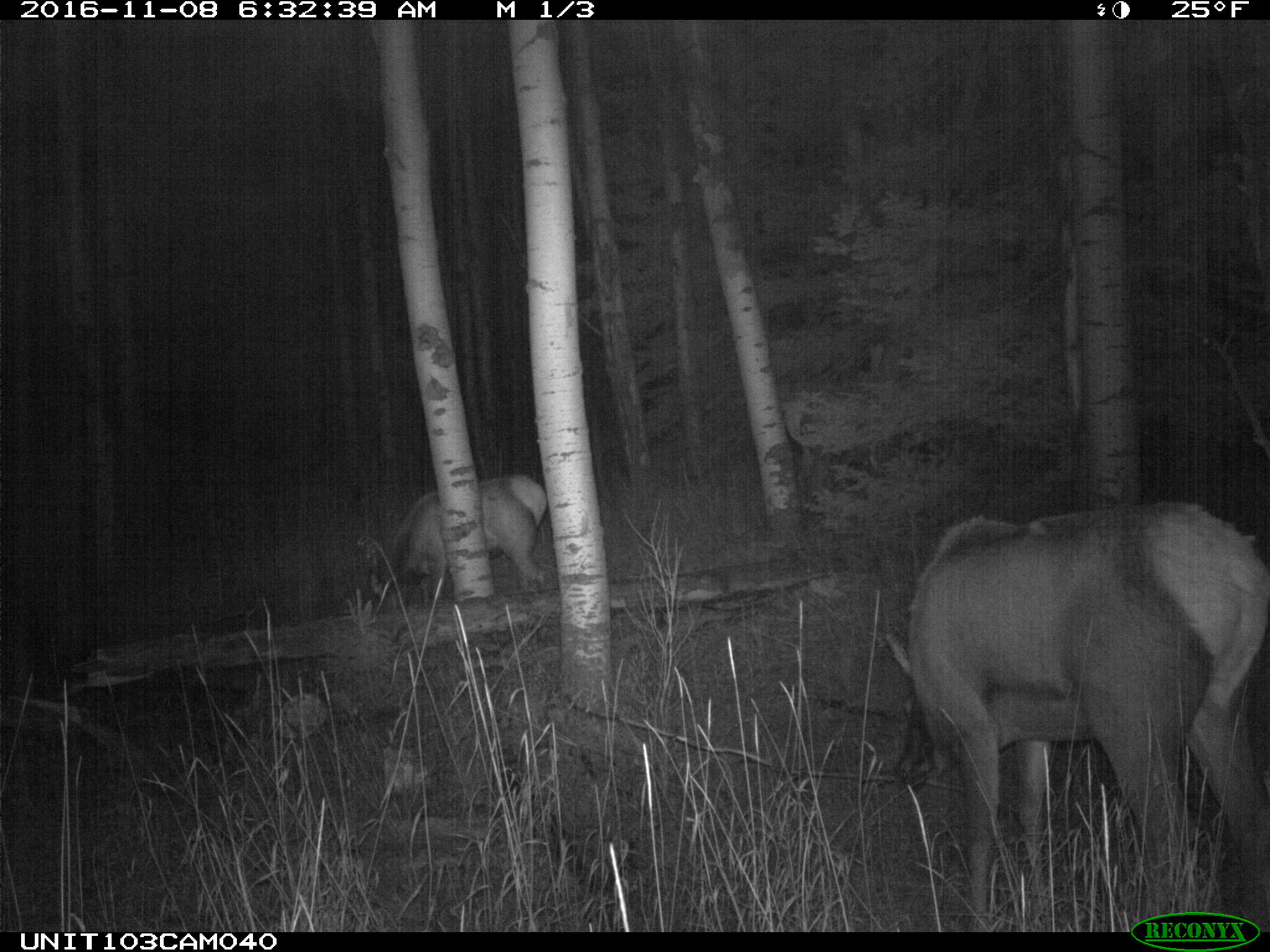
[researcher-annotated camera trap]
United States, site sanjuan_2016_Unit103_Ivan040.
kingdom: Animalia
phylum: Chordata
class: Mammalia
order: Artiodactyla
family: Cervidae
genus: Cervus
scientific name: Cervus elaphus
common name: red deer